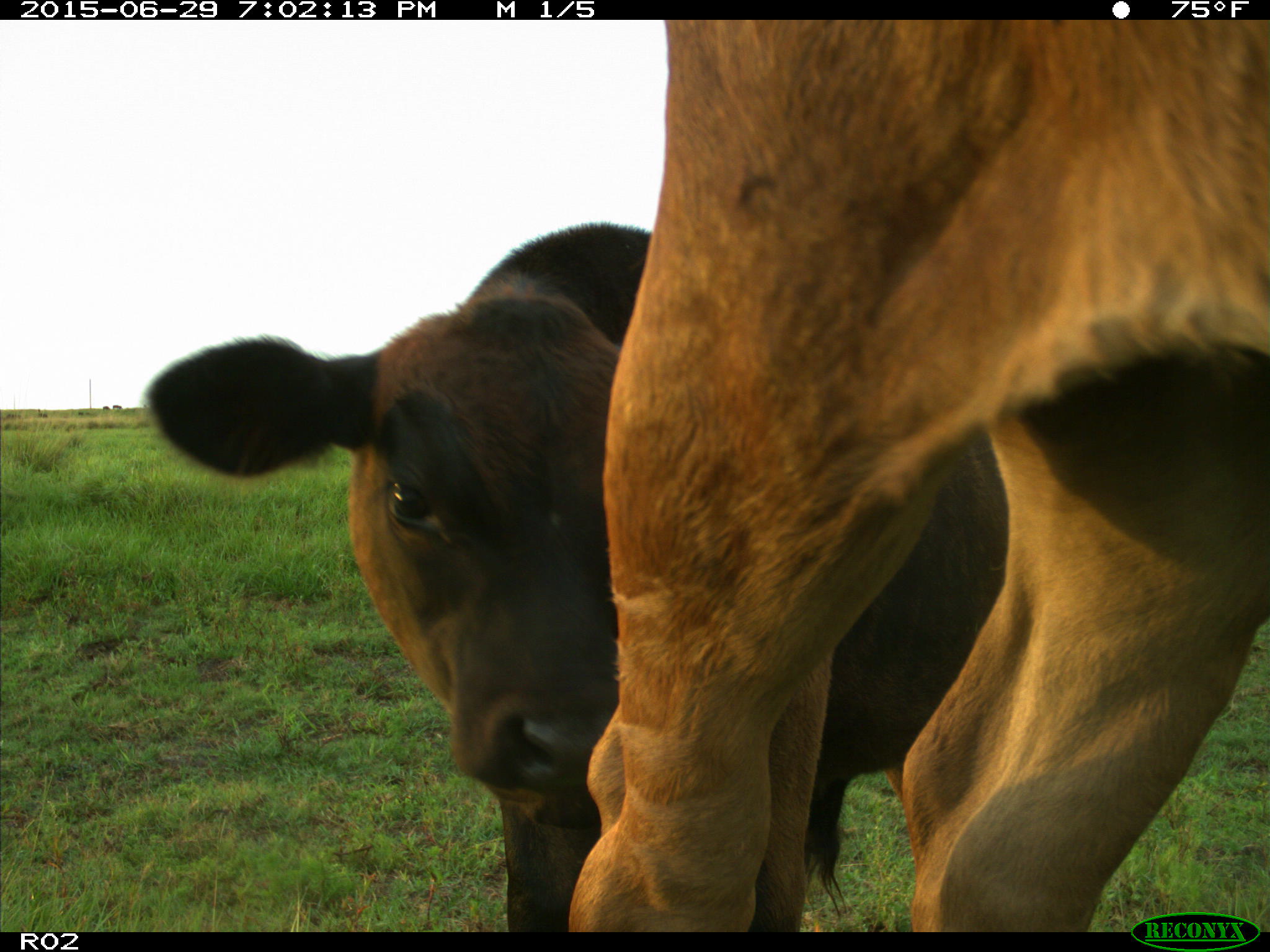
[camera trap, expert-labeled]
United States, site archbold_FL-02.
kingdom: Animalia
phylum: Chordata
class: Mammalia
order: Artiodactyla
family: Bovidae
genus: Bos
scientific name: Bos taurus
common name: domestic cow